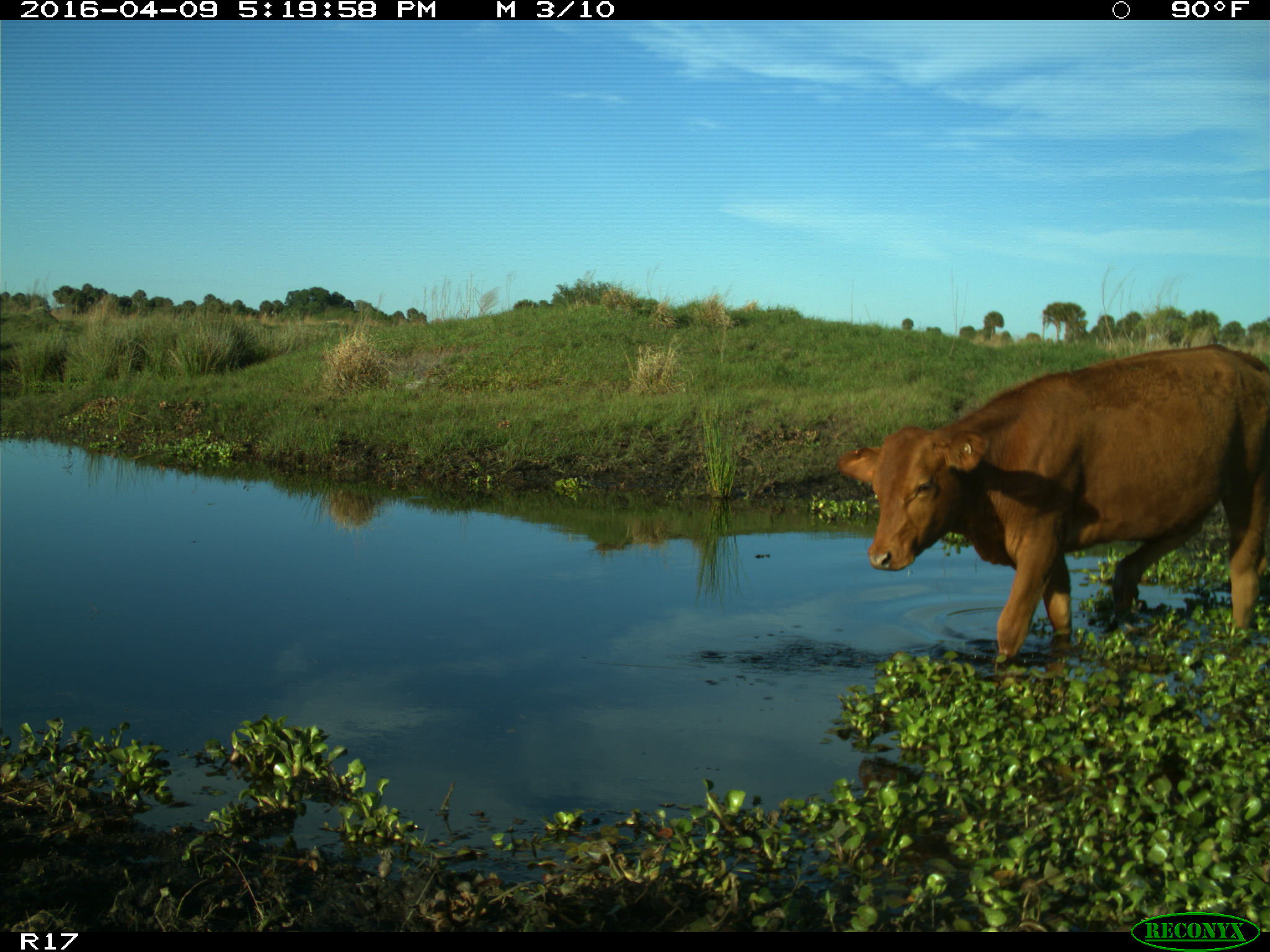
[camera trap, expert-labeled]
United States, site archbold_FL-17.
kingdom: Animalia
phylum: Chordata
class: Mammalia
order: Artiodactyla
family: Bovidae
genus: Bos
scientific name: Bos taurus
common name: domestic cow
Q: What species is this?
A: Bos taurus (domestic cow).